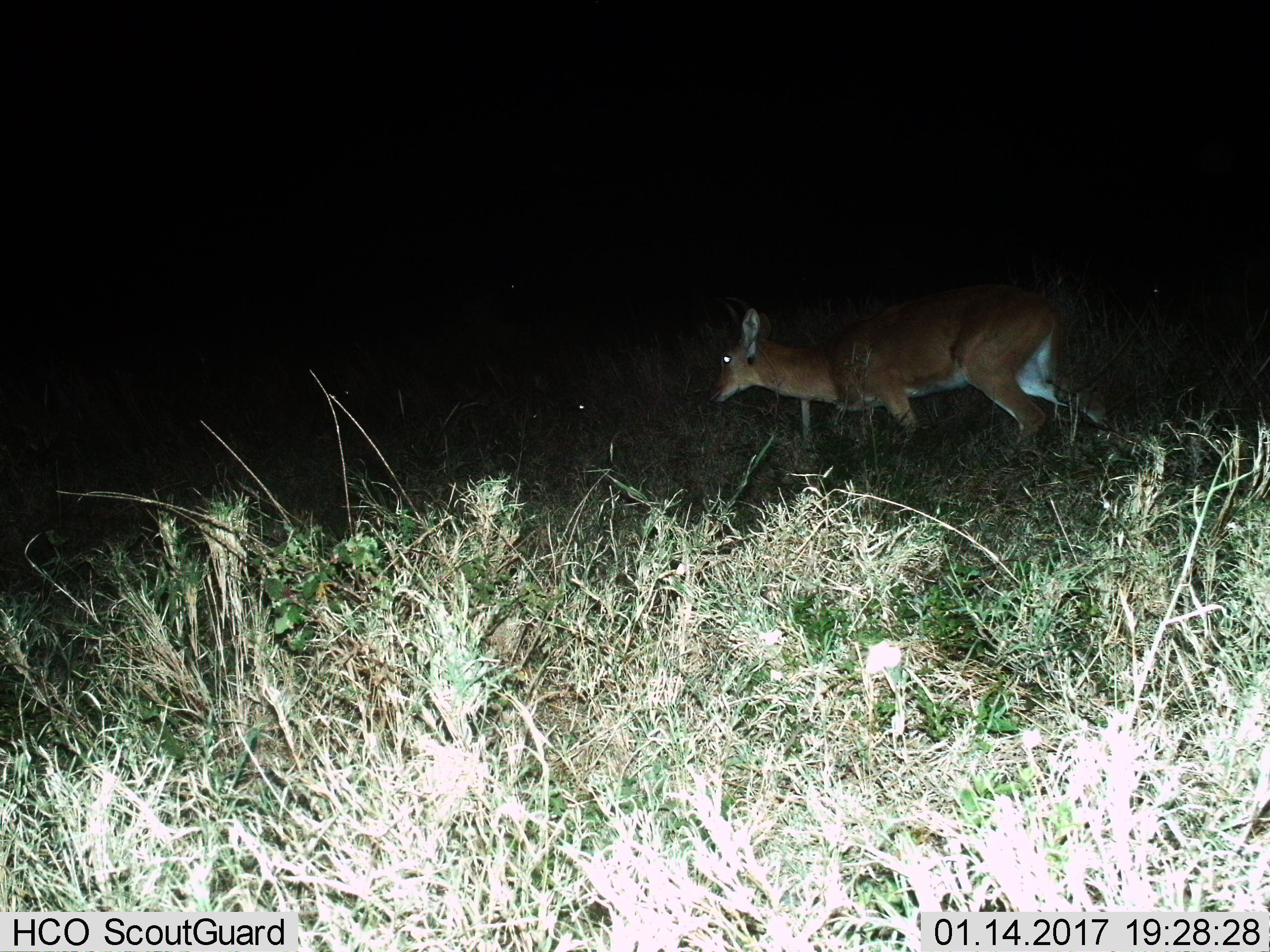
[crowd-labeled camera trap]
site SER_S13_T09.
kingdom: Animalia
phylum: Chordata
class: Mammalia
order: Artiodactyla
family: Bovidae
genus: Redunca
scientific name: Redunca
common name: reedbuck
Reedbuck (Redunca), count 1. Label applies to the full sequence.